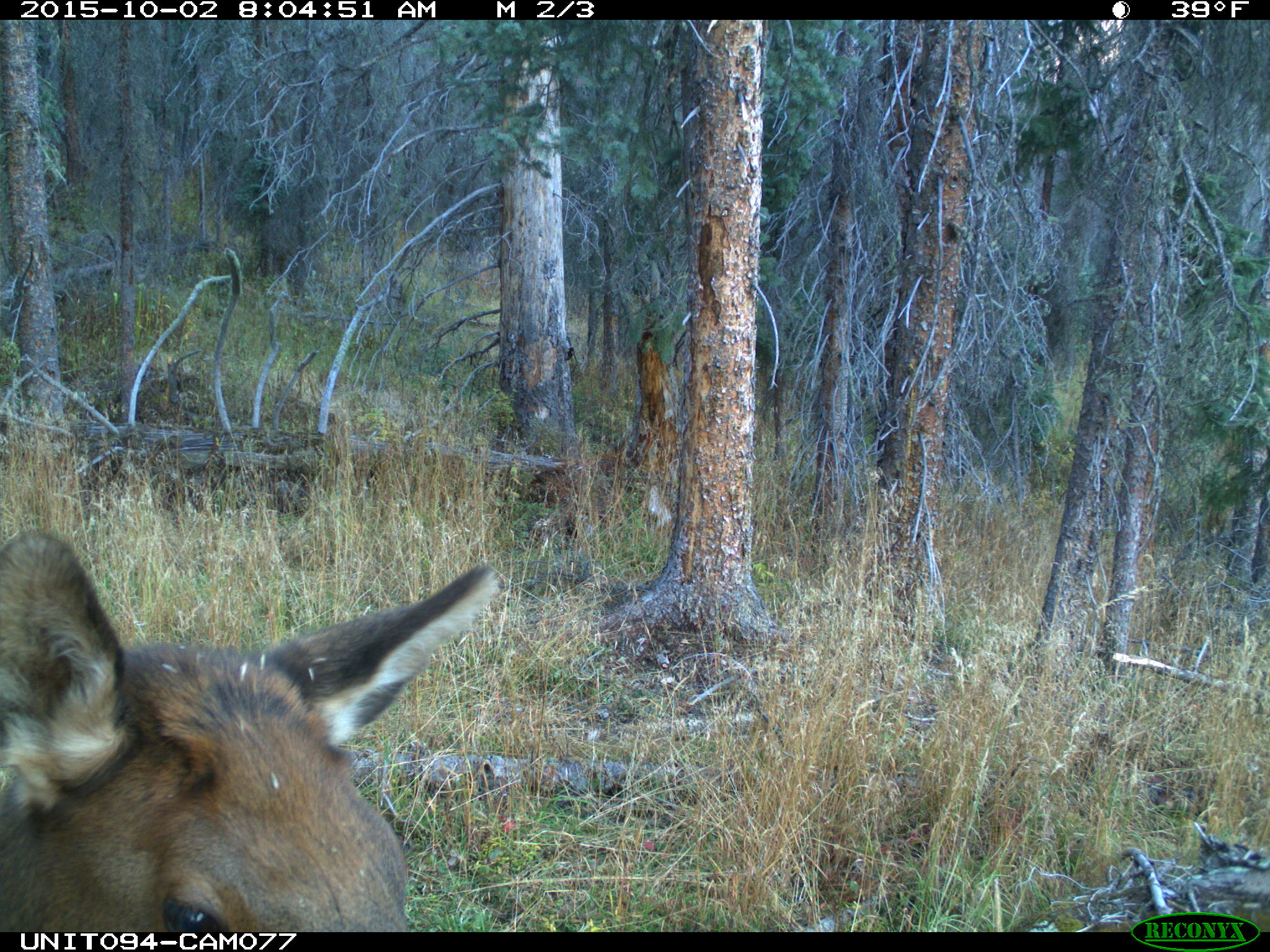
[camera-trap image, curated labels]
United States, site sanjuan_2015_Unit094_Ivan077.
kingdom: Animalia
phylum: Chordata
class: Mammalia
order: Artiodactyla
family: Cervidae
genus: Cervus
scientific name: Cervus elaphus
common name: red deer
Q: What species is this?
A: Cervus elaphus (red deer).